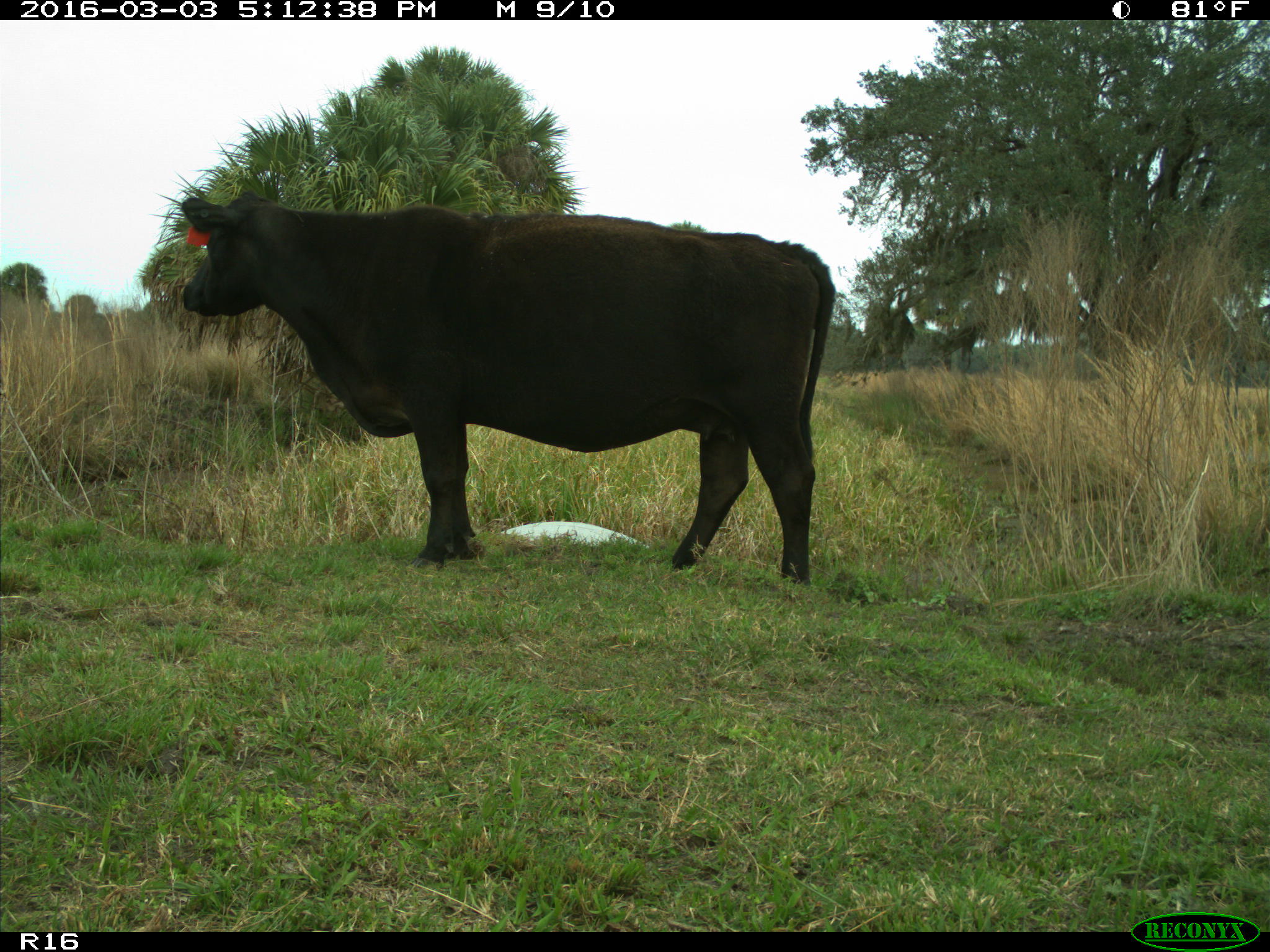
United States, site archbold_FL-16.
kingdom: Animalia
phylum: Chordata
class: Mammalia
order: Artiodactyla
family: Bovidae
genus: Bos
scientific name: Bos taurus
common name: domestic cow